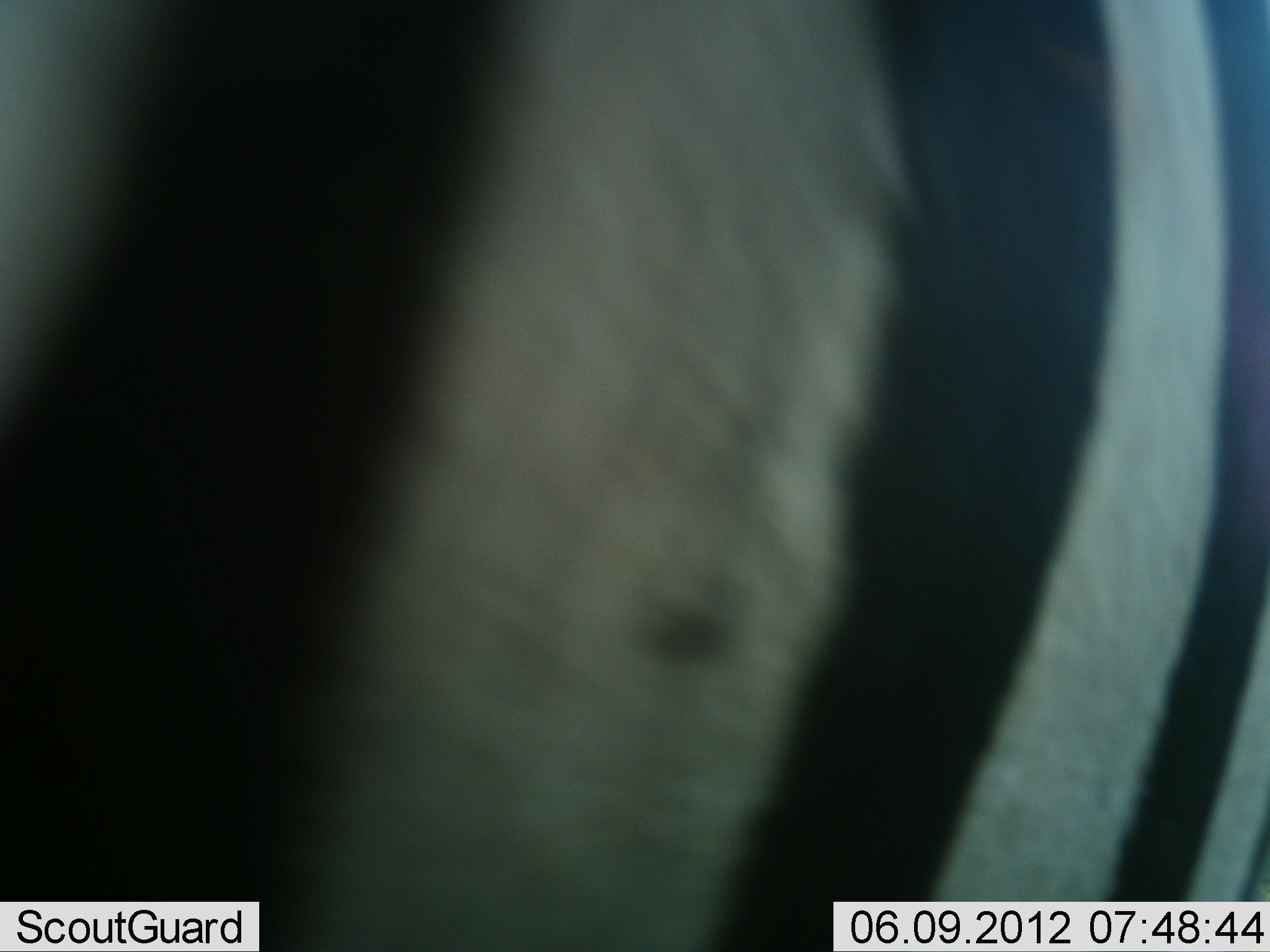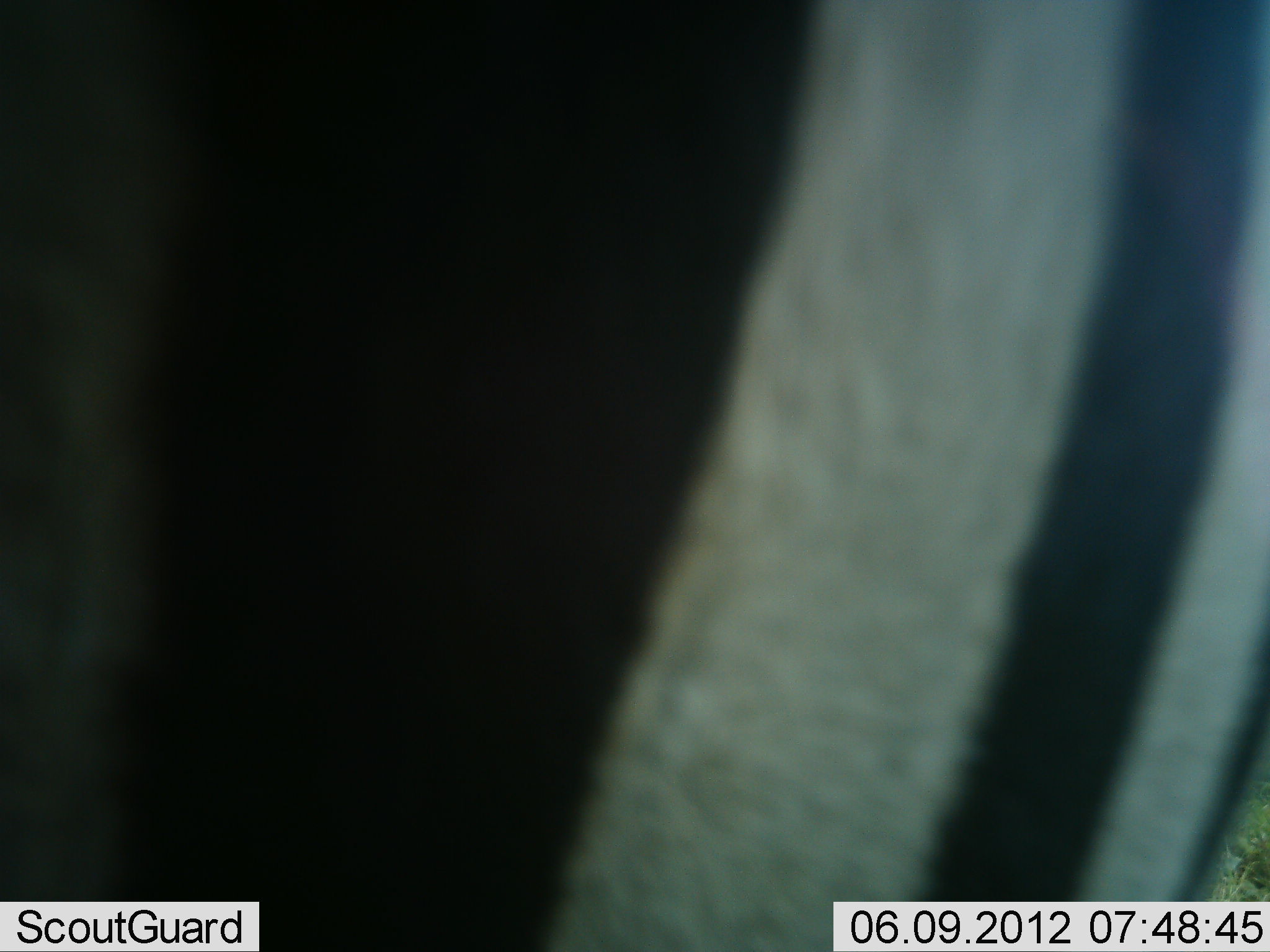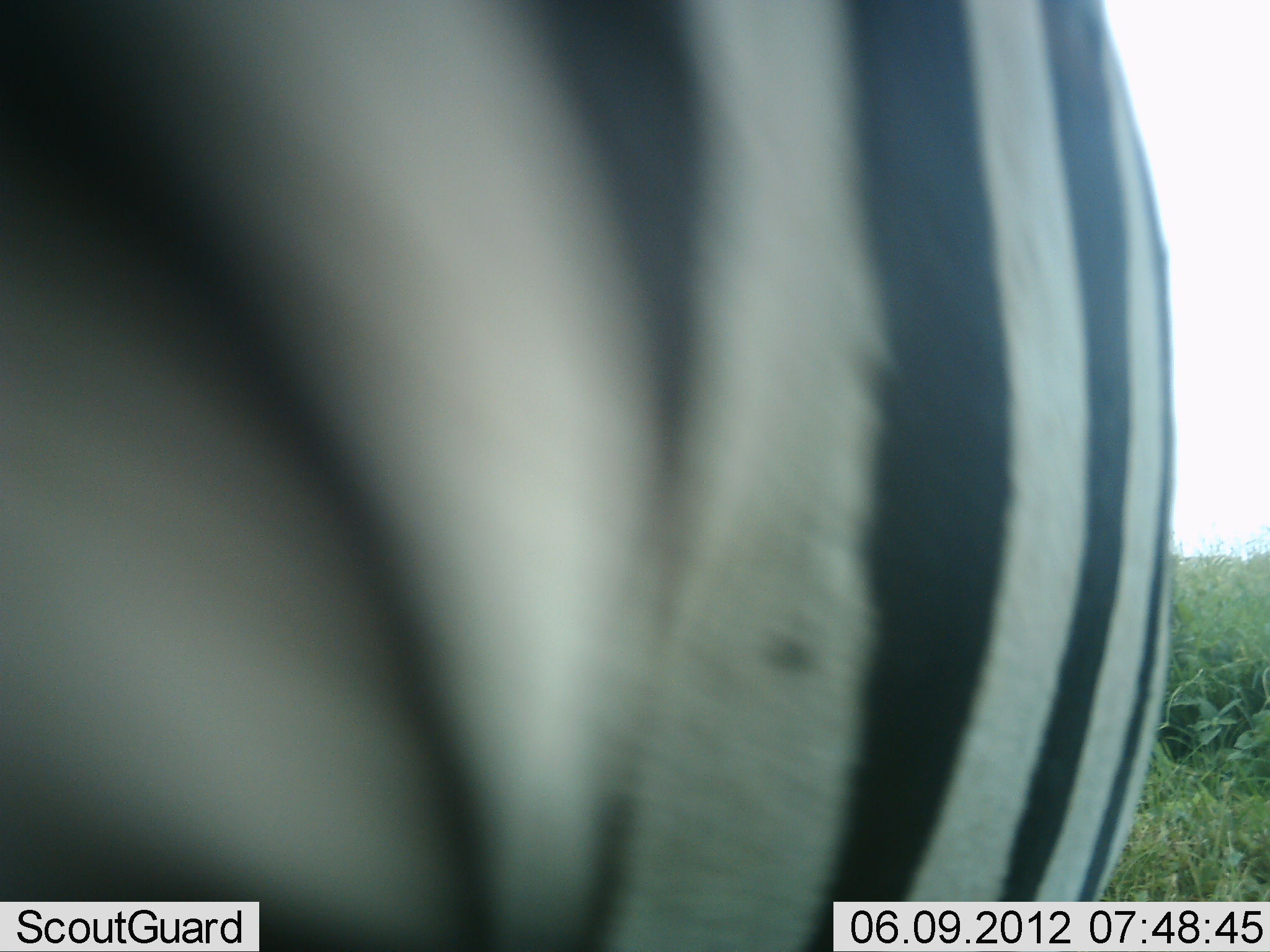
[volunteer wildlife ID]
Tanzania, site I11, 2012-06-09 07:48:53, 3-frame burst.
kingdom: Animalia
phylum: Chordata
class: Mammalia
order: Perissodactyla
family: Equidae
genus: Equus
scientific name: Equus quagga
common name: plains zebra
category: zebra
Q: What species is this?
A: Zebra (plains zebra) (Equus quagga).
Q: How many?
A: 1.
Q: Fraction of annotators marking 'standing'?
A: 70%.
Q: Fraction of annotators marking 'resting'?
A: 10%.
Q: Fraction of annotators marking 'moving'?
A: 20%.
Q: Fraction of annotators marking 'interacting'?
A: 0%.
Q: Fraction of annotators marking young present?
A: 0%.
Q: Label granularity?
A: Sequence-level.